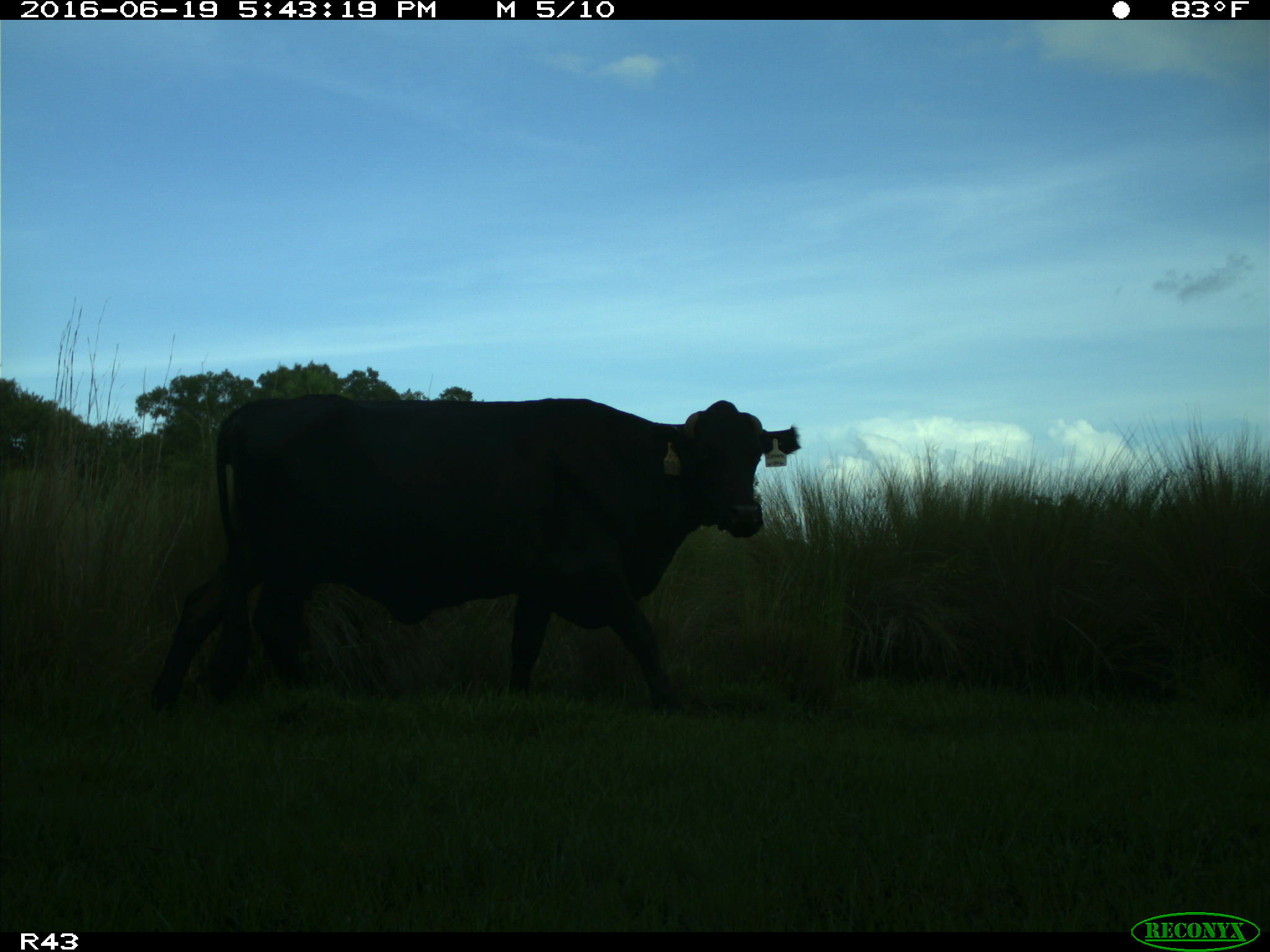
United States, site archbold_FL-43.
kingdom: Animalia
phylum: Chordata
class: Mammalia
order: Artiodactyla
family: Bovidae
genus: Bos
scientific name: Bos taurus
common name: domestic cow